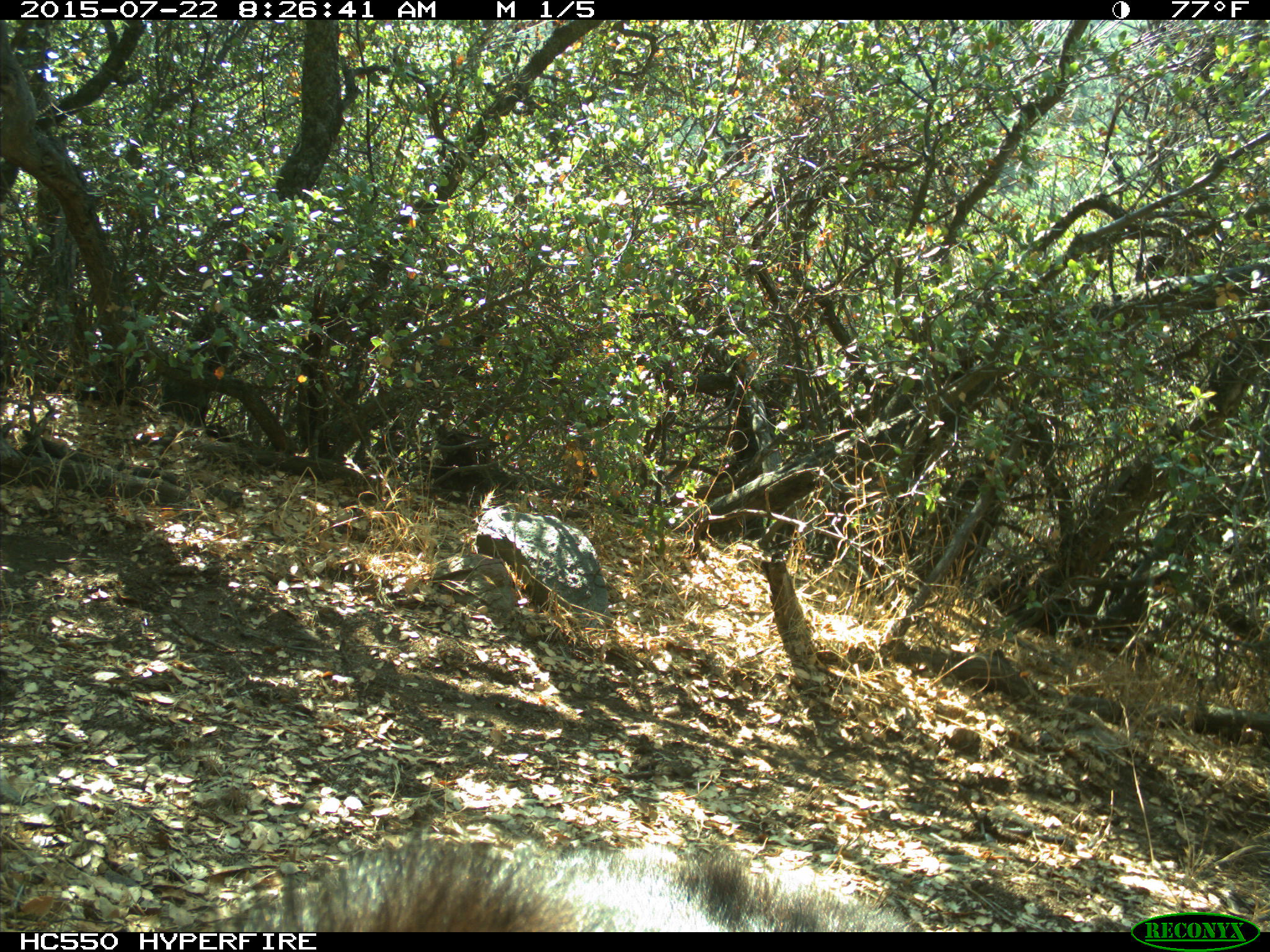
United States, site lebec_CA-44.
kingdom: Animalia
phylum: Chordata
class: Mammalia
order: Carnivora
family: Ursidae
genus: Ursus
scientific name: Ursus americanus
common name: american black bear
Ursus americanus (american black bear).